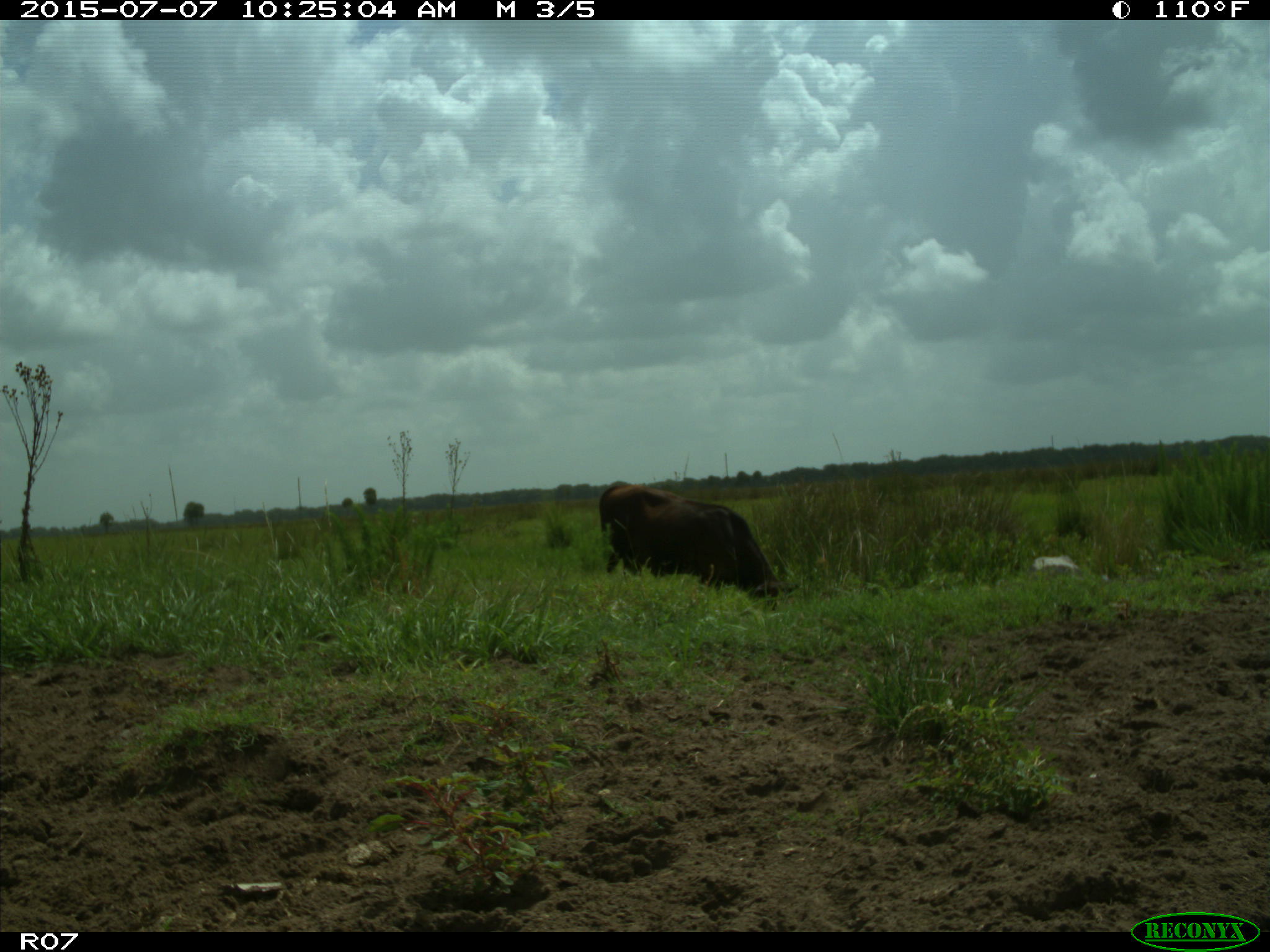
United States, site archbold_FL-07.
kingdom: Animalia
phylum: Chordata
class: Mammalia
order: Artiodactyla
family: Bovidae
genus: Bos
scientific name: Bos taurus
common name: domestic cow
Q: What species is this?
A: Bos taurus (domestic cow).